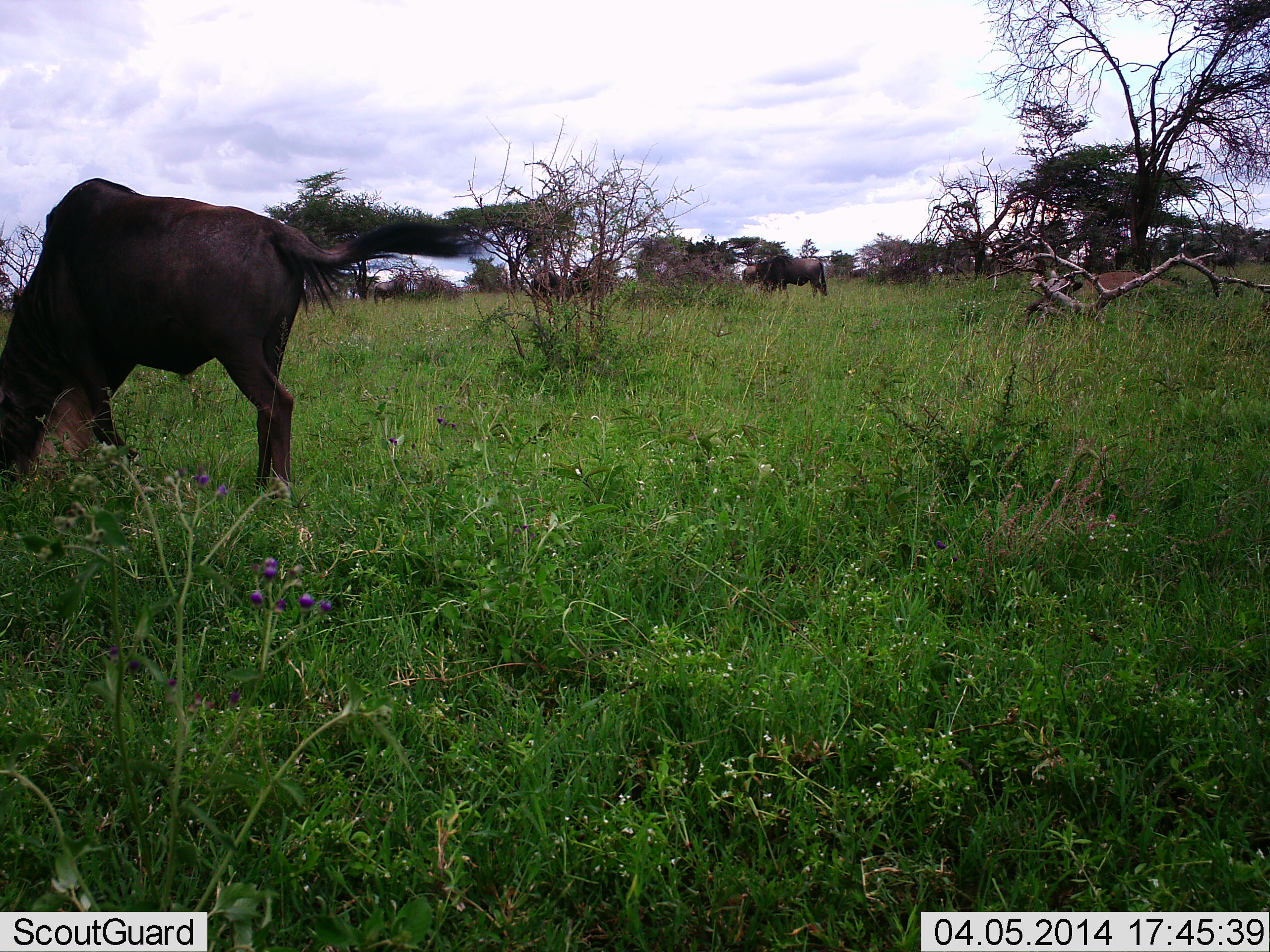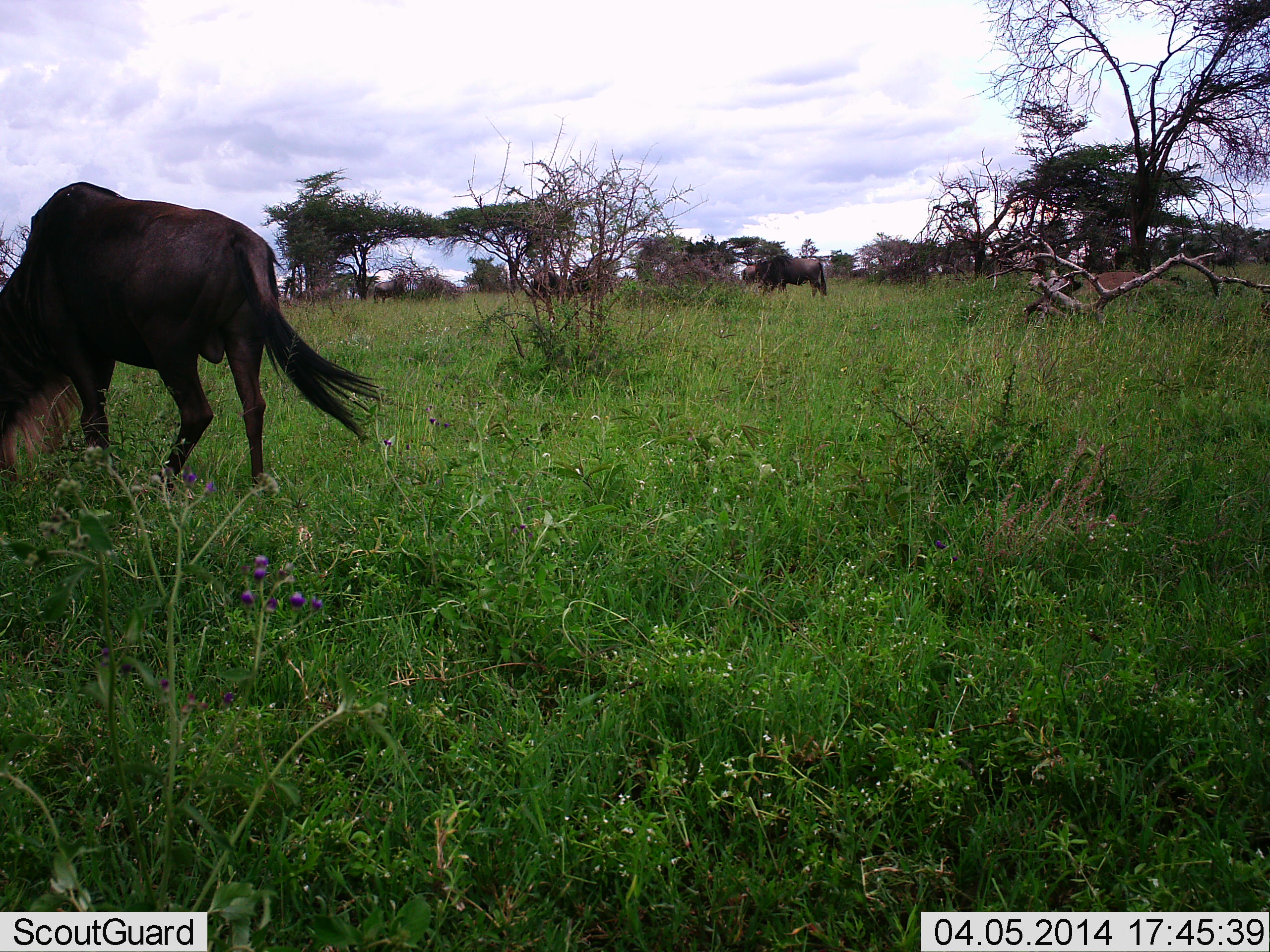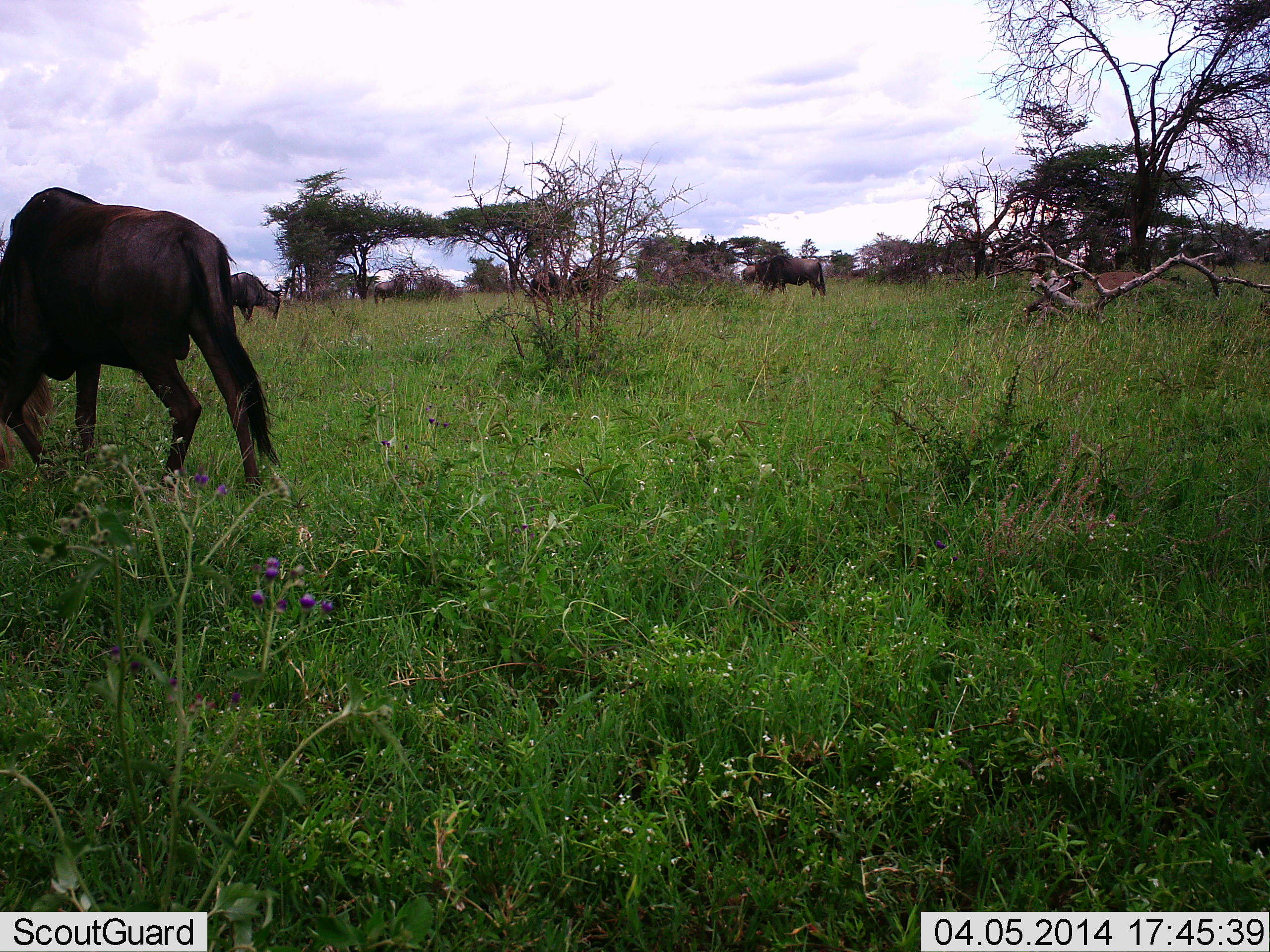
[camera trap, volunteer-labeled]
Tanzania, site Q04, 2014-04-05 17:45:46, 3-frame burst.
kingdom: Animalia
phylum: Chordata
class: Mammalia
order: Artiodactyla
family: Bovidae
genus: Connochaetes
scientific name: Connochaetes taurinus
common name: blue wildebeest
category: wildebeest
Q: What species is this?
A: Wildebeest (blue wildebeest) (Connochaetes taurinus).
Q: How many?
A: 4.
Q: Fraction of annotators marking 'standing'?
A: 50%.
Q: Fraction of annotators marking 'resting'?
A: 0%.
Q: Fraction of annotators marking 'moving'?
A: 10%.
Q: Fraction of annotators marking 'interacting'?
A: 0%.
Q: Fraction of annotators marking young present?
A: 0%.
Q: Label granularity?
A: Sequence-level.